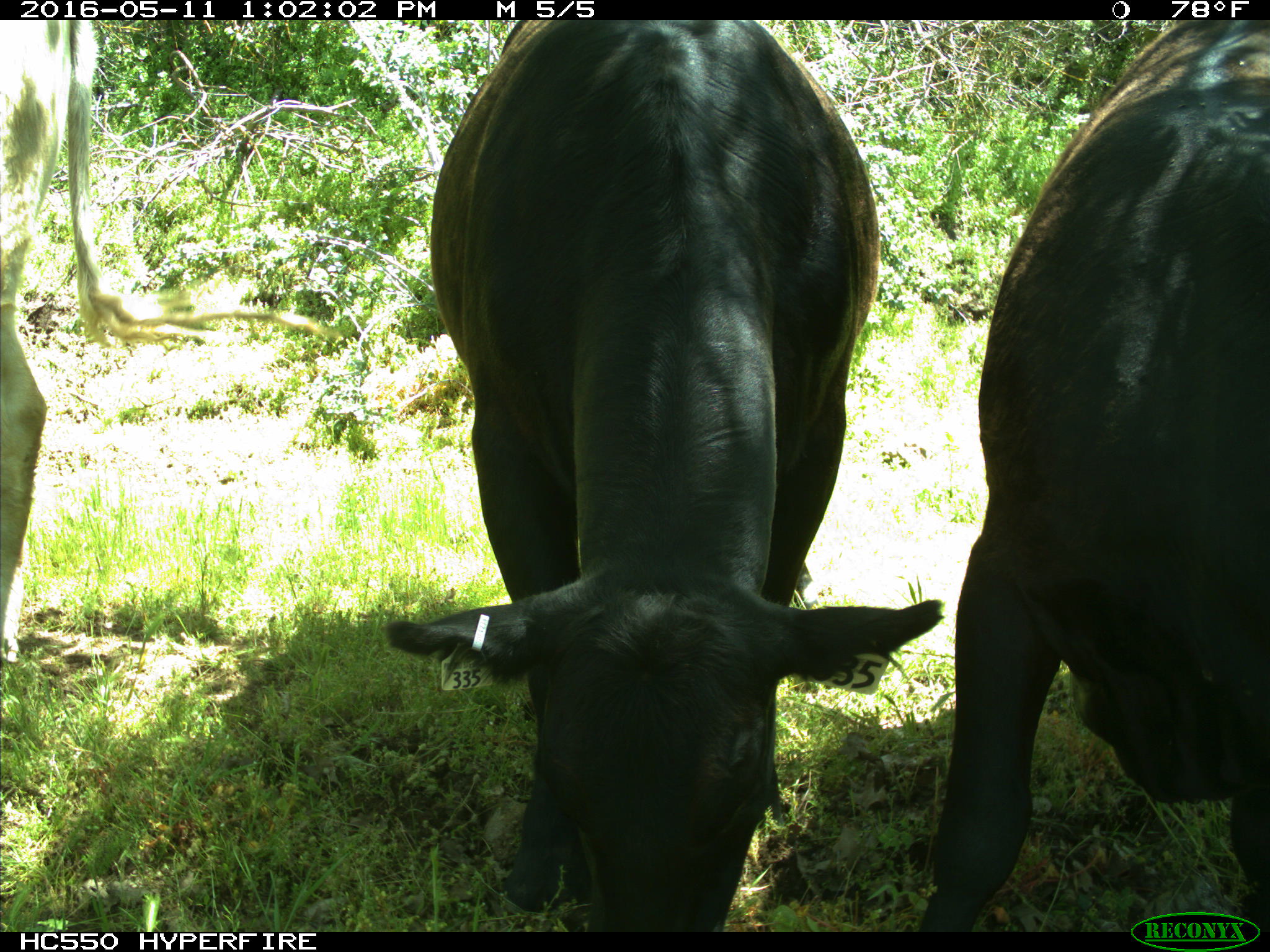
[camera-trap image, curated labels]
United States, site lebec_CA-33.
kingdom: Animalia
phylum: Chordata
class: Mammalia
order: Artiodactyla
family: Bovidae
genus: Bos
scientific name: Bos taurus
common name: domestic cow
Bos taurus (domestic cow).